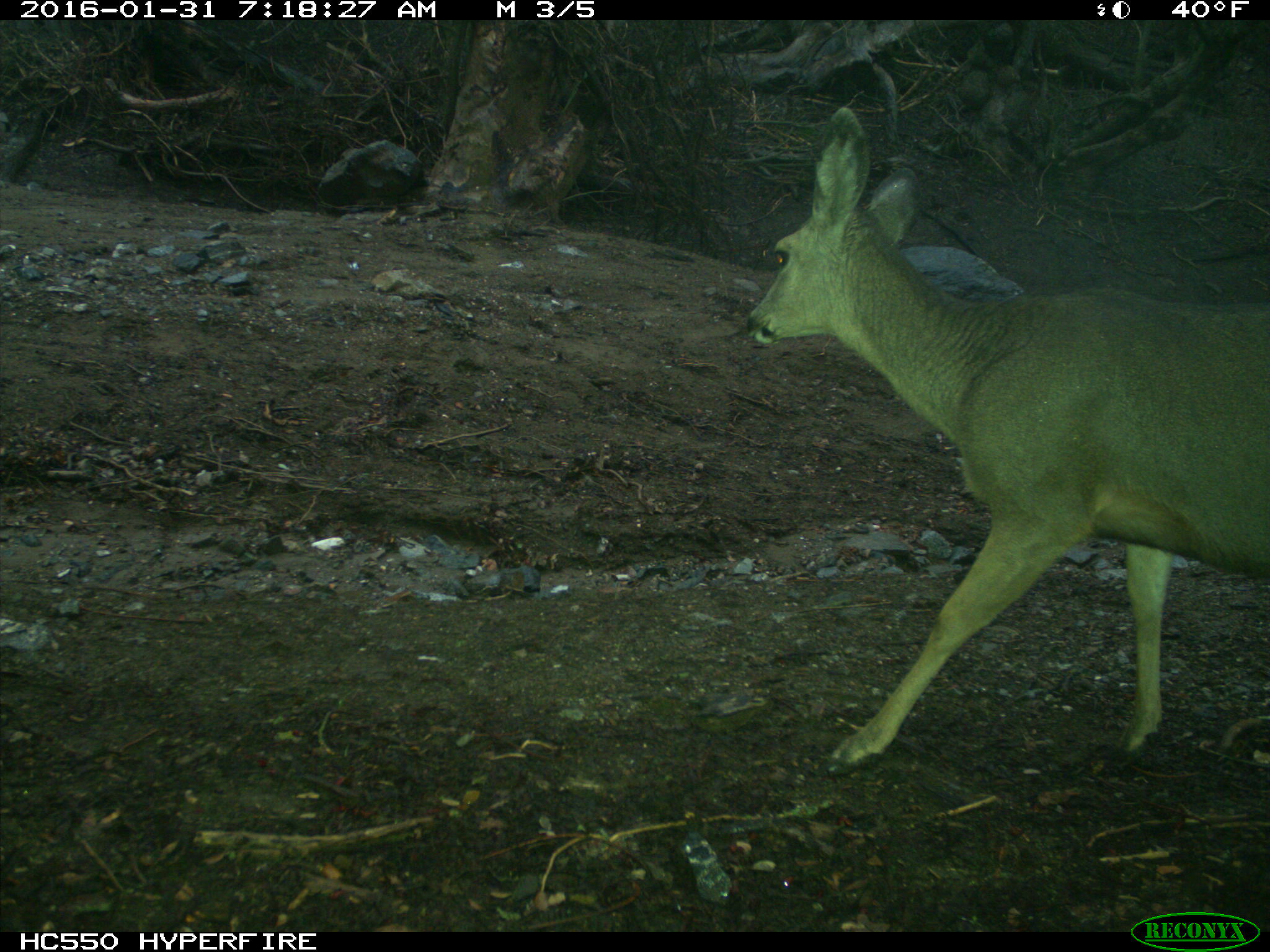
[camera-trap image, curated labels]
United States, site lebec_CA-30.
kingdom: Animalia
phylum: Chordata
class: Mammalia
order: Artiodactyla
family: Cervidae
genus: Odocoileus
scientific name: Odocoileus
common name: deer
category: unidentified deer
Unidentified deer (deer) (Odocoileus).